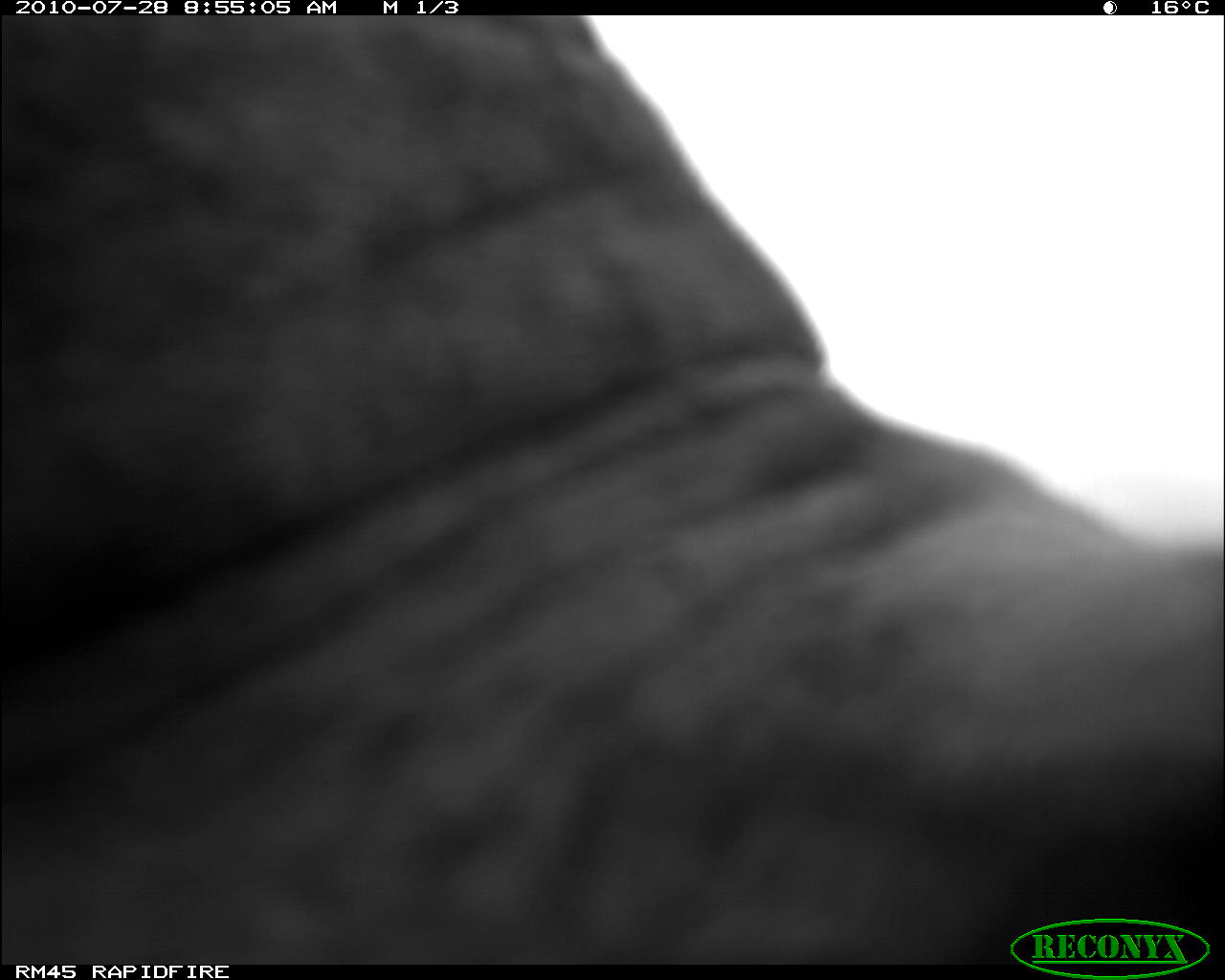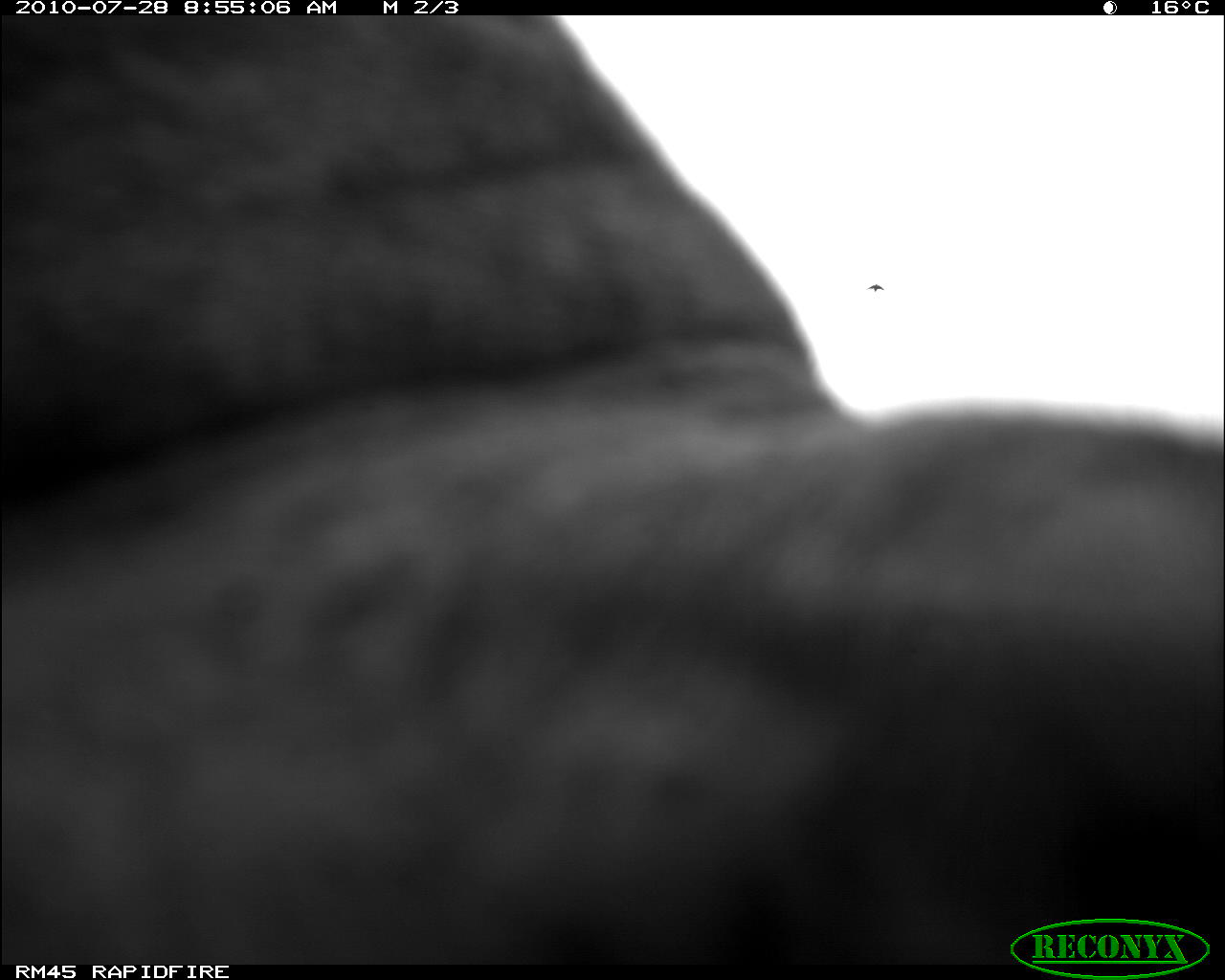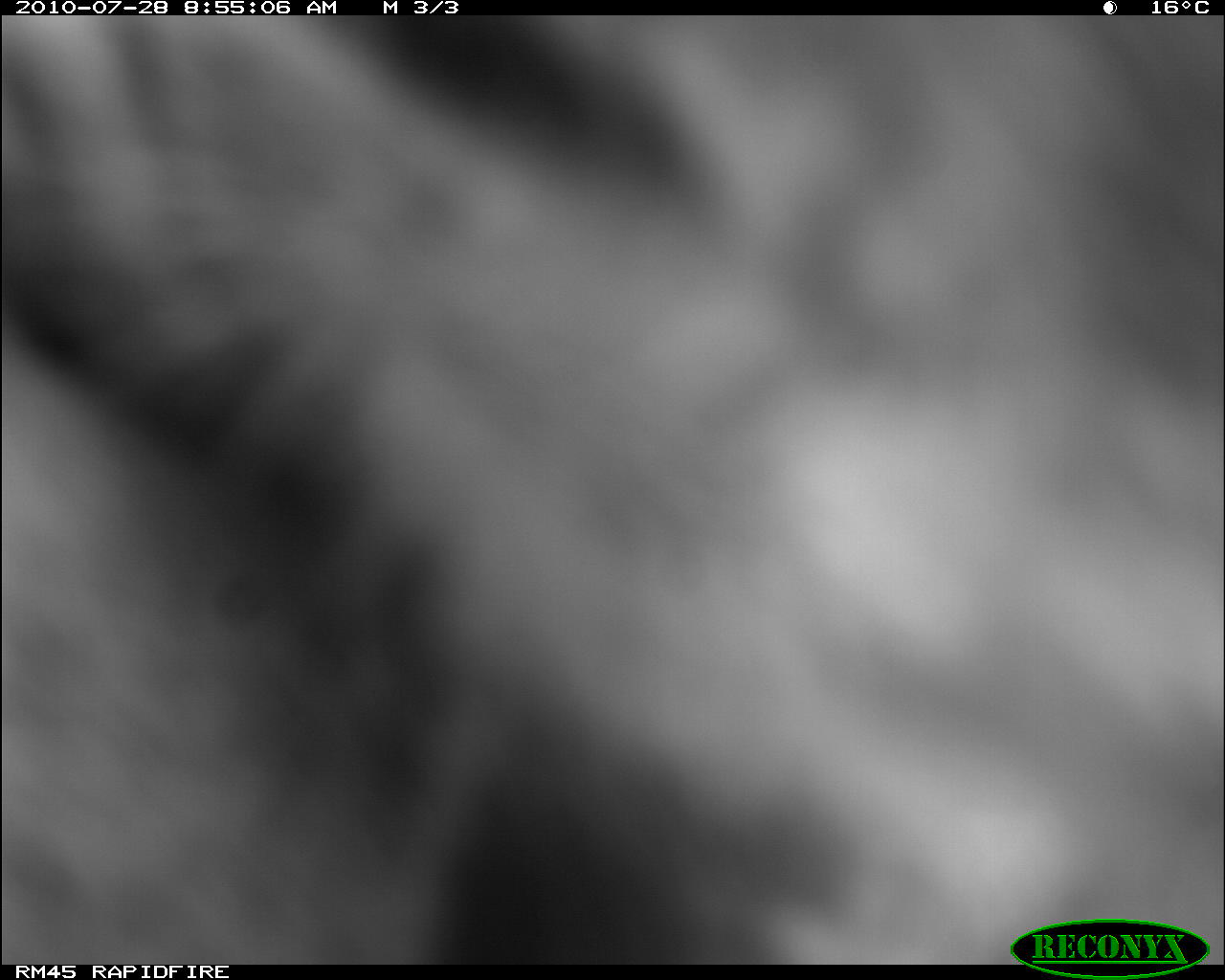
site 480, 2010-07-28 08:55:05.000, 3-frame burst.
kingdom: Animalia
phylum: Chordata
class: Mammalia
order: Artiodactyla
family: Bovidae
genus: Bos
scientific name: Bos taurus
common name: domestic cattle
Bos taurus (domestic cattle), count 1.